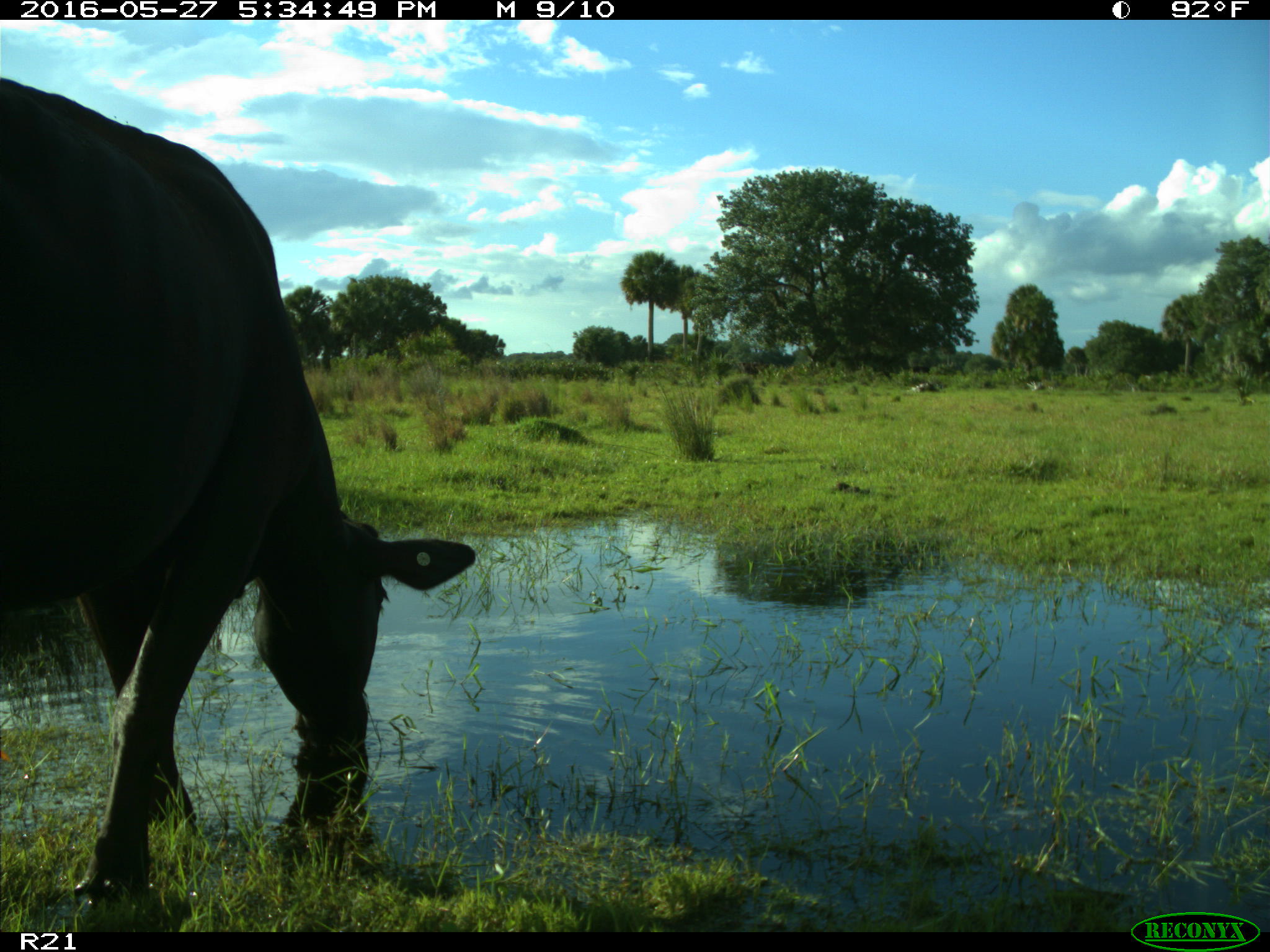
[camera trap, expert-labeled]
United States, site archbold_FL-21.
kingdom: Animalia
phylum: Chordata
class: Mammalia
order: Artiodactyla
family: Bovidae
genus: Bos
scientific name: Bos taurus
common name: domestic cow